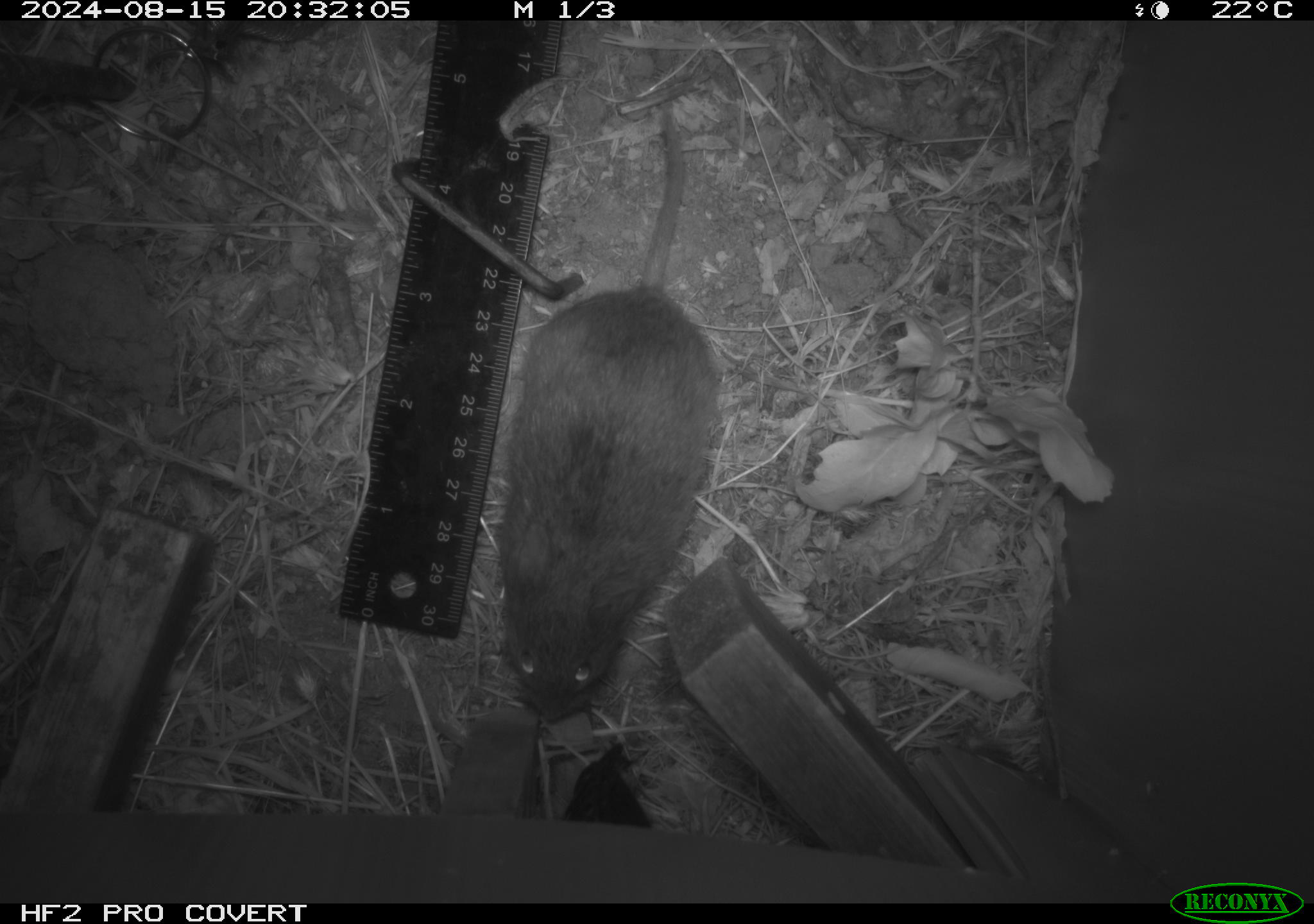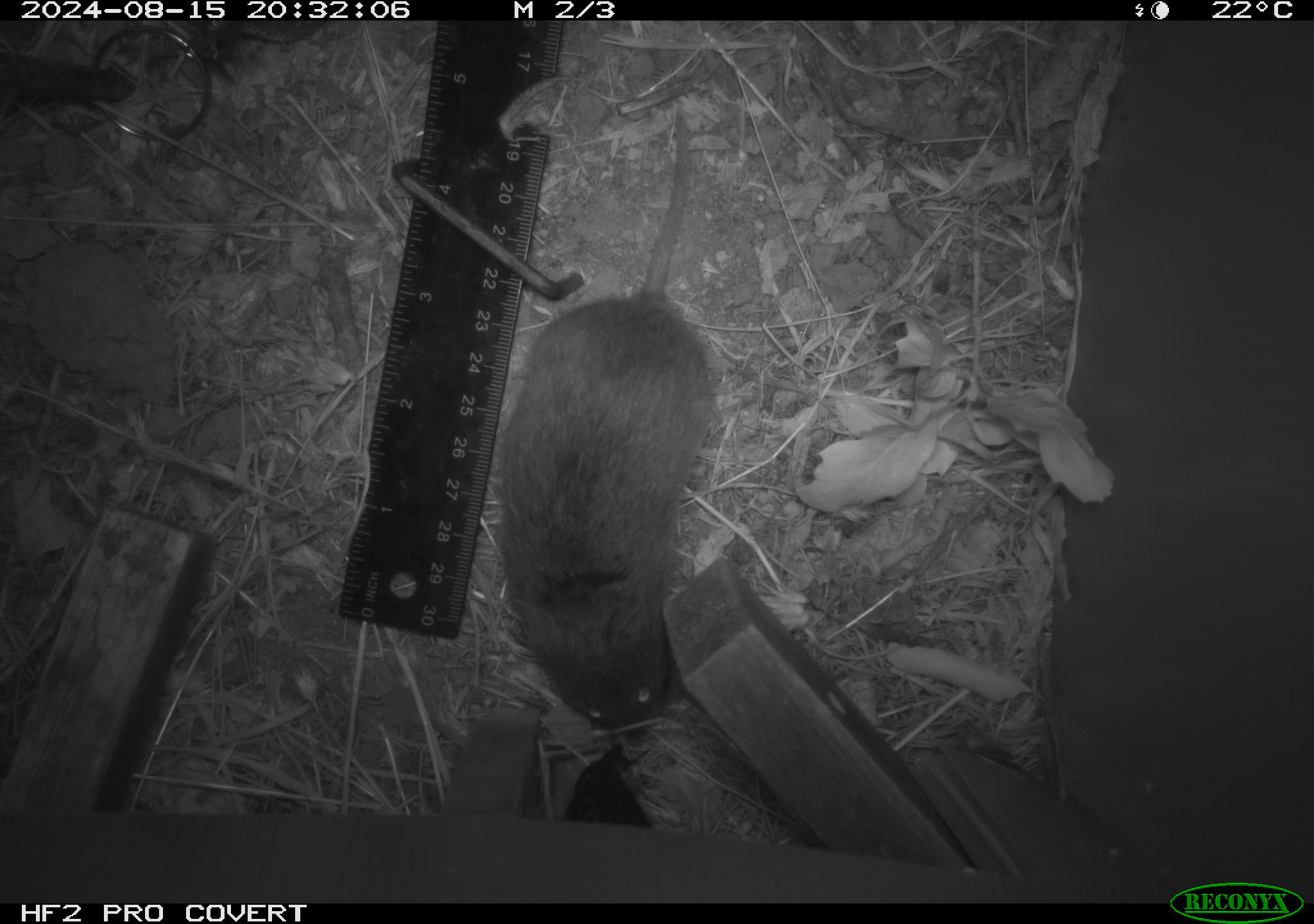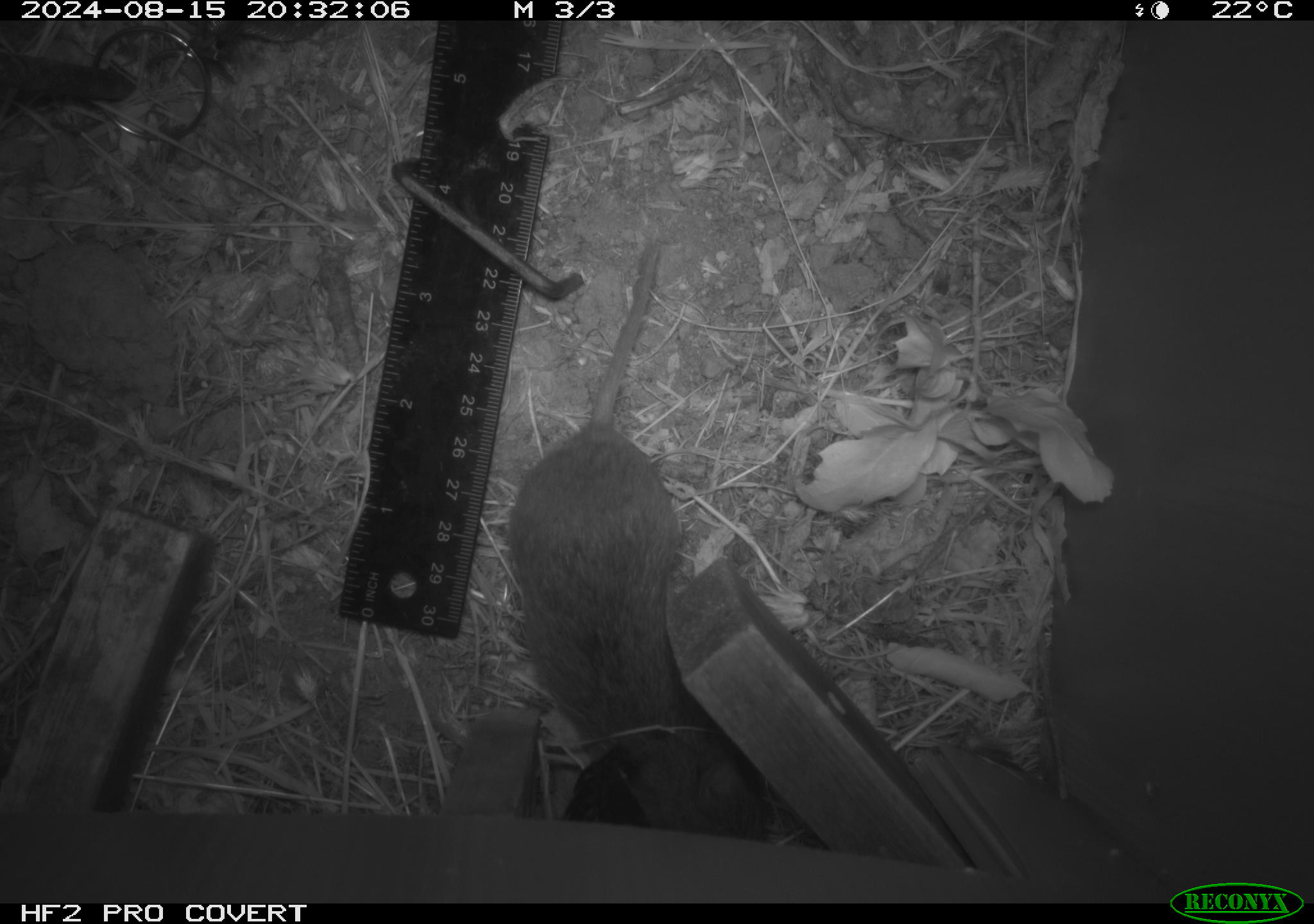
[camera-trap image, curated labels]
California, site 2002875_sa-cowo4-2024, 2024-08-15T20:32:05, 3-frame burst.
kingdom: Animalia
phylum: Chordata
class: Mammalia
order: Rodentia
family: Cricetidae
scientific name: Arvicolinae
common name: voles, lemmings, and muskrats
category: arvicolinae subfamily